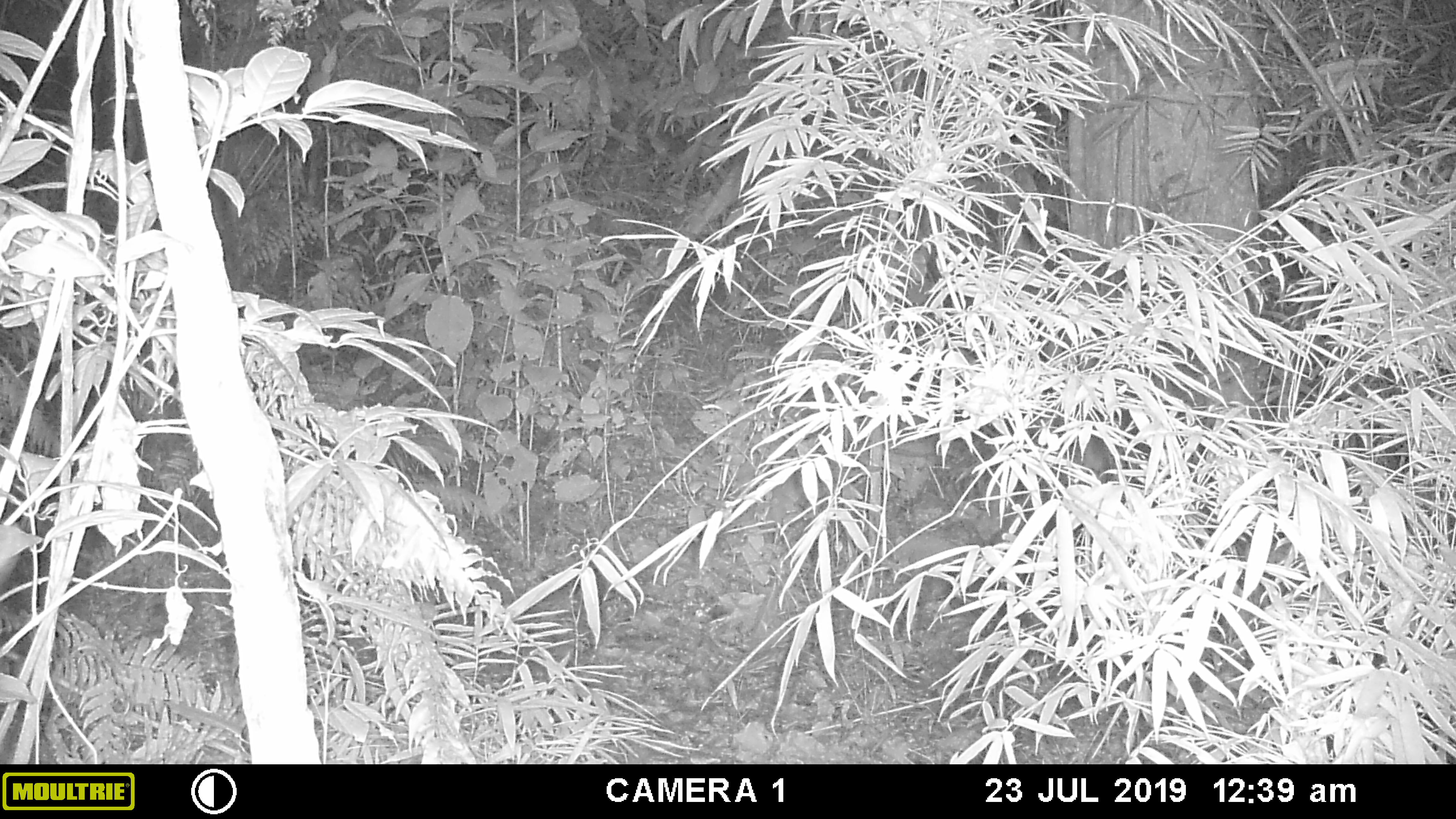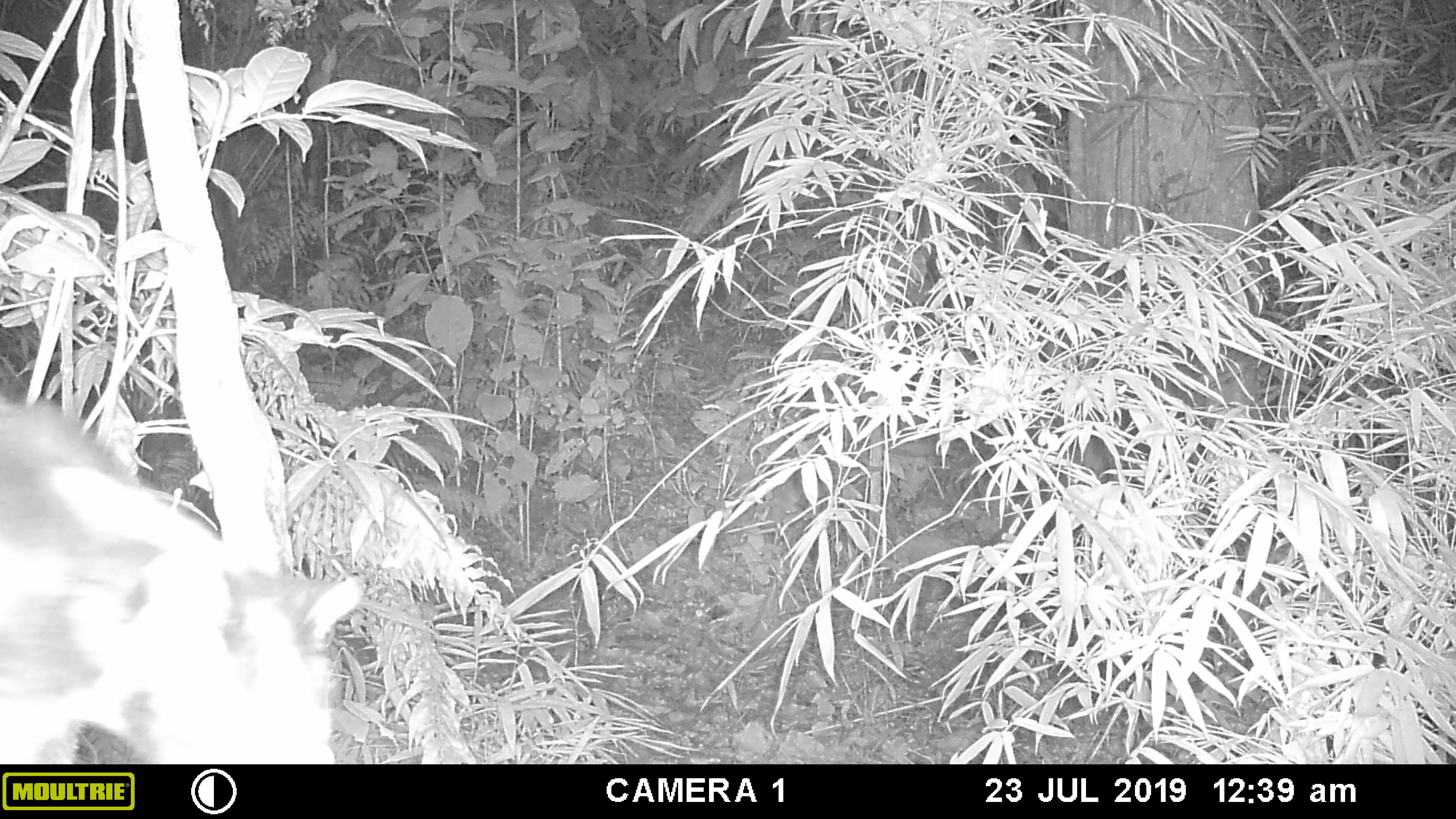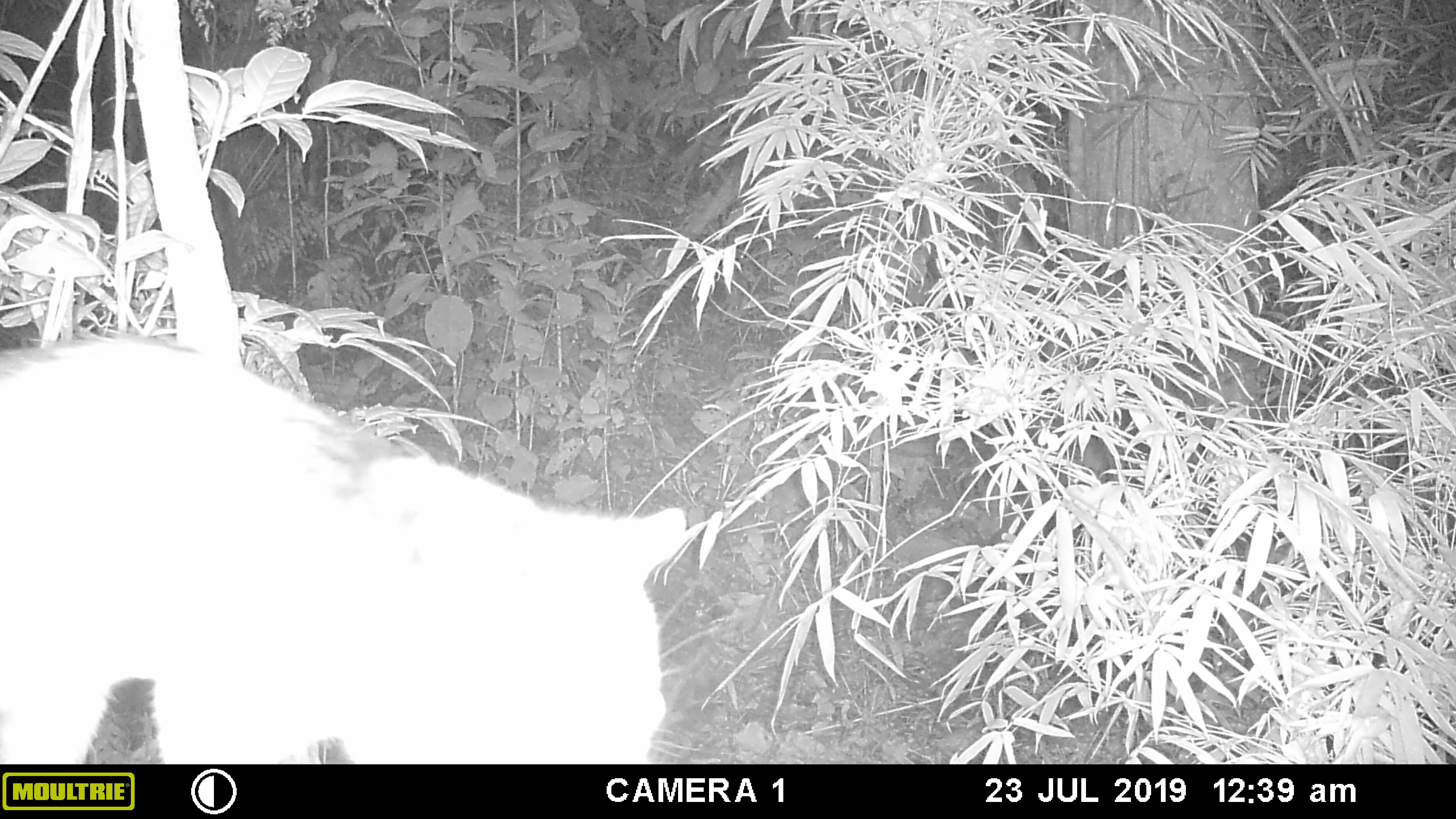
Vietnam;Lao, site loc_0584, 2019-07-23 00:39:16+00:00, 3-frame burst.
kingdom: Animalia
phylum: Chordata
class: Mammalia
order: Carnivora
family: Viverridae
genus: Paguma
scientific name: Paguma larvata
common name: masked palm civet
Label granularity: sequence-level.